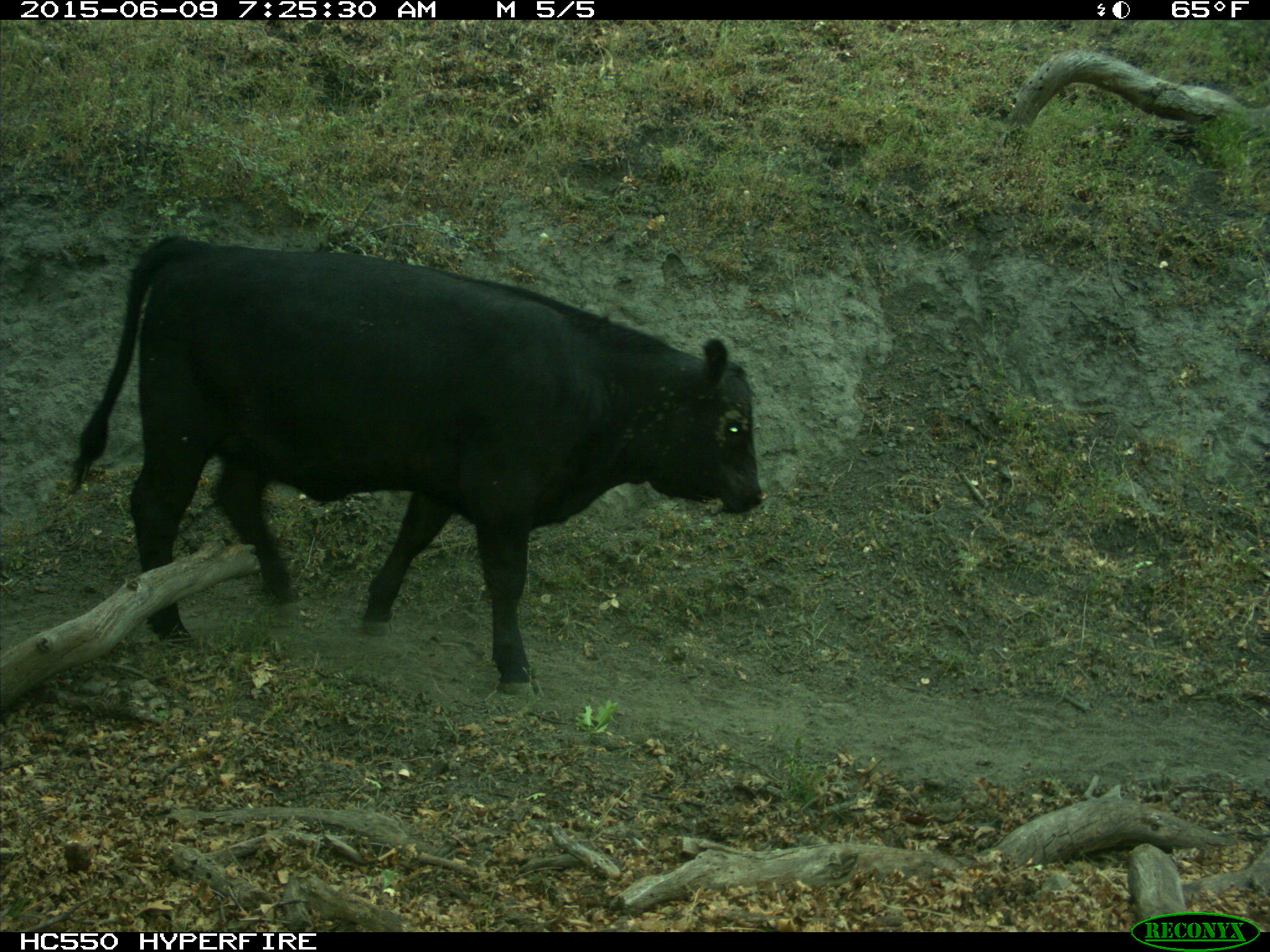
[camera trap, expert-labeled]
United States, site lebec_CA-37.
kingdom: Animalia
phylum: Chordata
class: Mammalia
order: Artiodactyla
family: Bovidae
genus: Bos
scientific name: Bos taurus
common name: domestic cow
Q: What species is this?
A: Bos taurus (domestic cow).